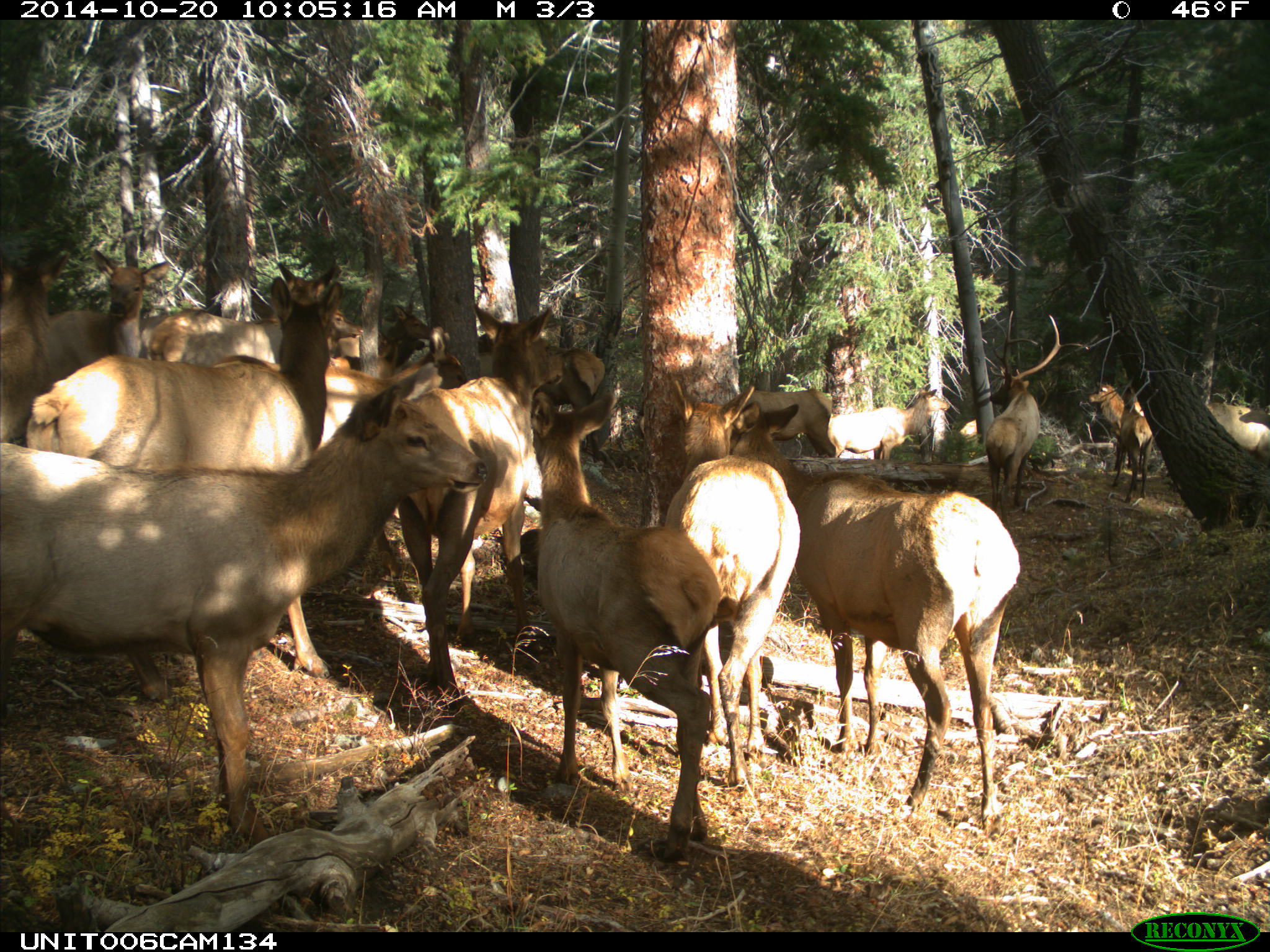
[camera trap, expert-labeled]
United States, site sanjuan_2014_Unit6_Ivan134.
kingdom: Animalia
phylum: Chordata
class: Mammalia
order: Artiodactyla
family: Cervidae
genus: Cervus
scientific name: Cervus elaphus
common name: red deer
Cervus elaphus (red deer).